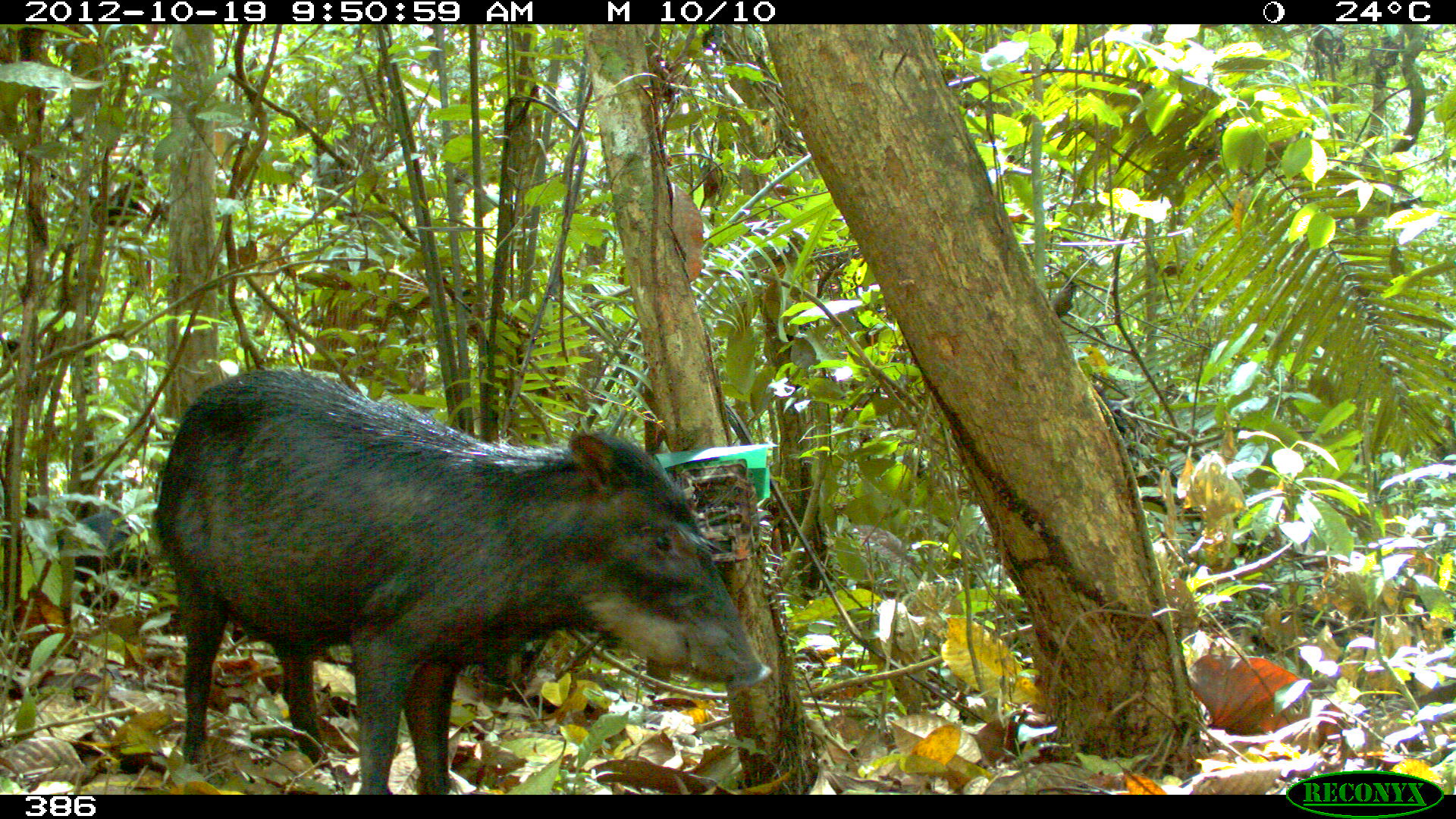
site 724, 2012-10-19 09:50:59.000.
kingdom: Animalia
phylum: Chordata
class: Mammalia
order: Artiodactyla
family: Tayassuidae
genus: Tayassu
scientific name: Tayassu pecari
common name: white-lipped peccary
Tayassu pecari (white-lipped peccary).